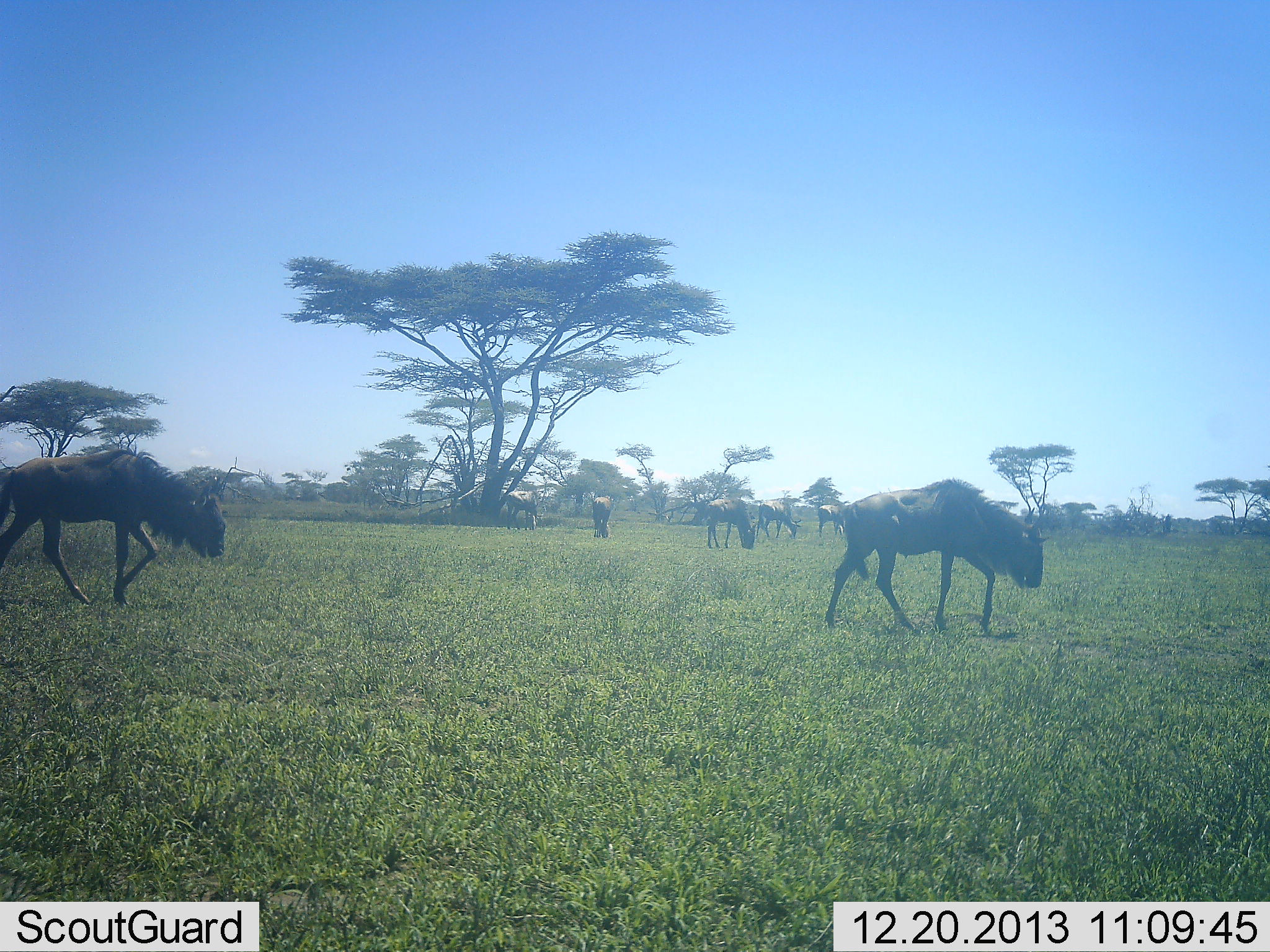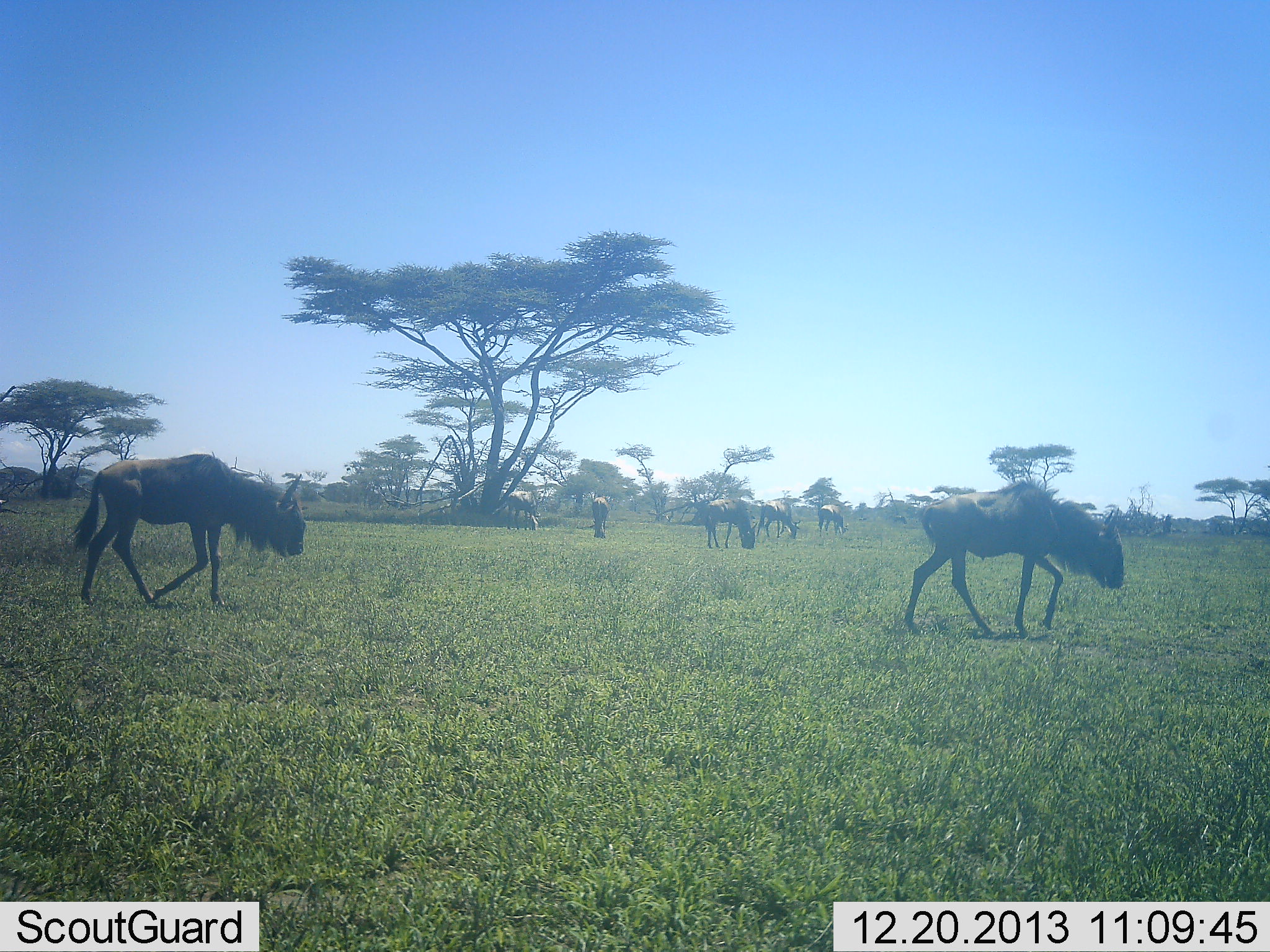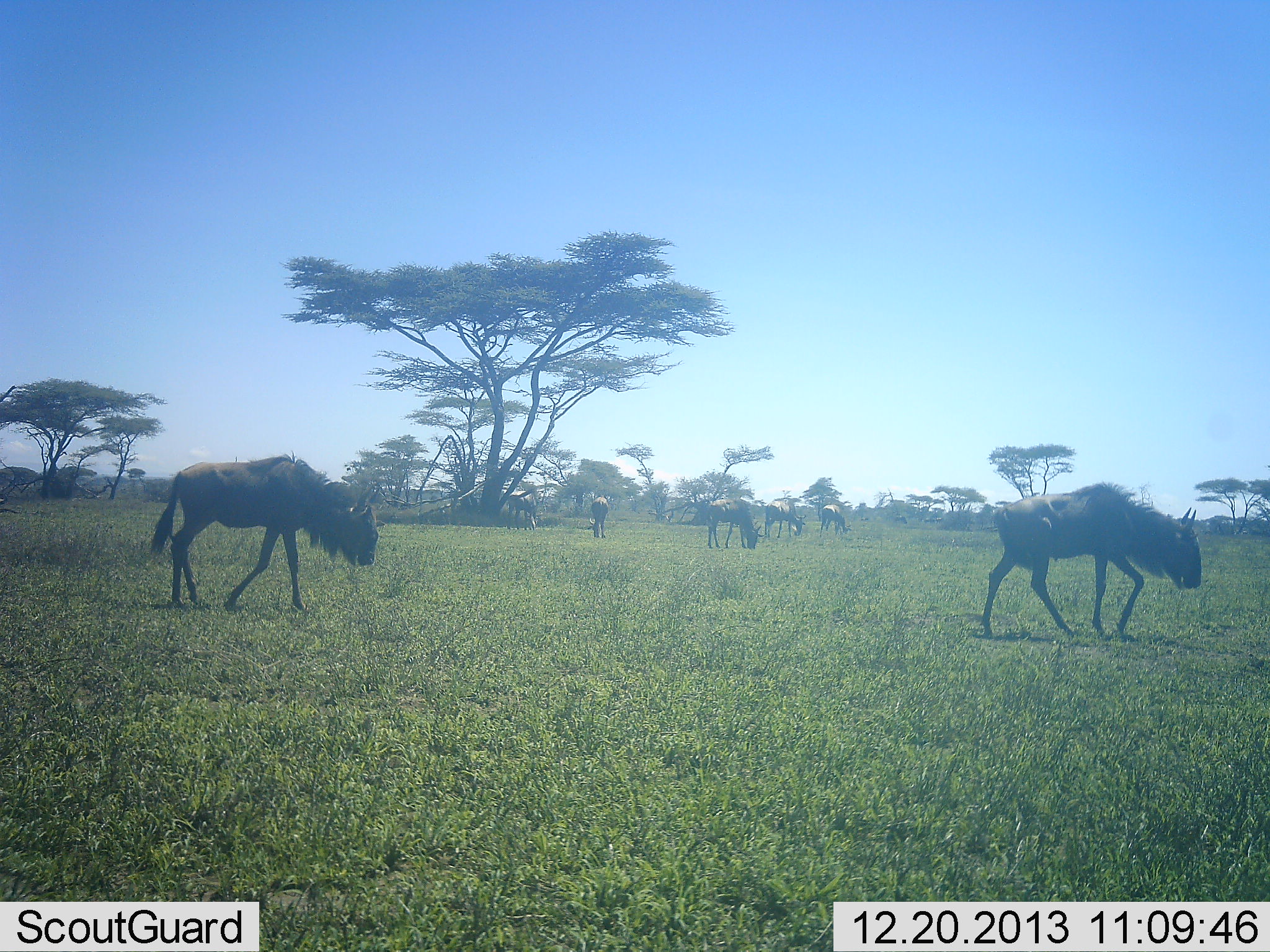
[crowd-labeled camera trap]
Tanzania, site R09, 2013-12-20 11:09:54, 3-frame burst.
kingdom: Animalia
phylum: Chordata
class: Mammalia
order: Artiodactyla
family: Bovidae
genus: Connochaetes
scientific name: Connochaetes taurinus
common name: blue wildebeest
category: wildebeest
Wildebeest (blue wildebeest) (Connochaetes taurinus), count 7. Behavior (volunteer vote fractions): standing 27%, resting 4%, moving 100%, interacting 4%. Young present (vote fraction): 0%. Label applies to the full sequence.